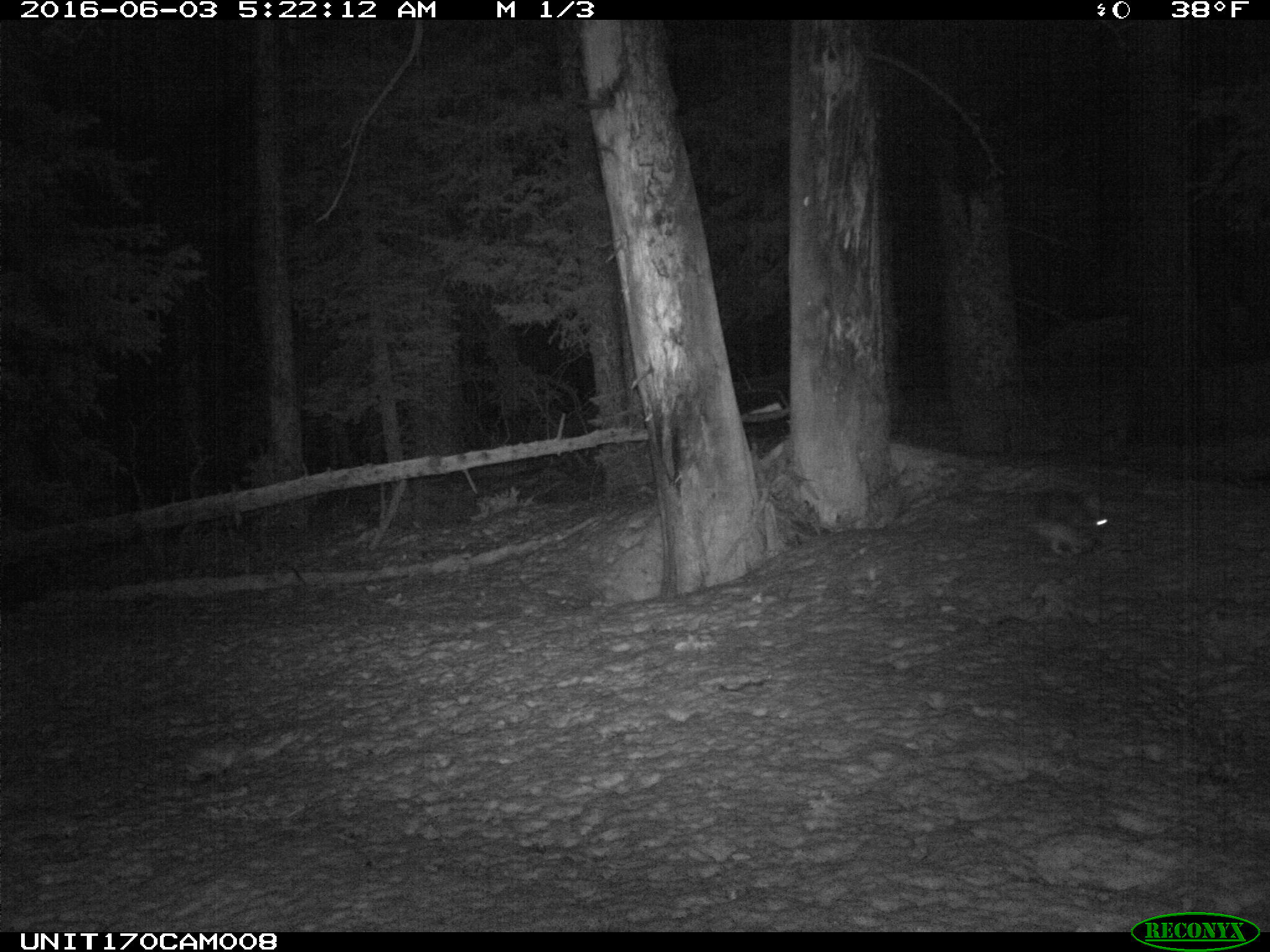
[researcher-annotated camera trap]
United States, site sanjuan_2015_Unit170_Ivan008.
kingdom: Animalia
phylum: Chordata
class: Mammalia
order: Lagomorpha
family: Leporidae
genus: Lepus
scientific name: Lepus americanus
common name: snowshoe hare